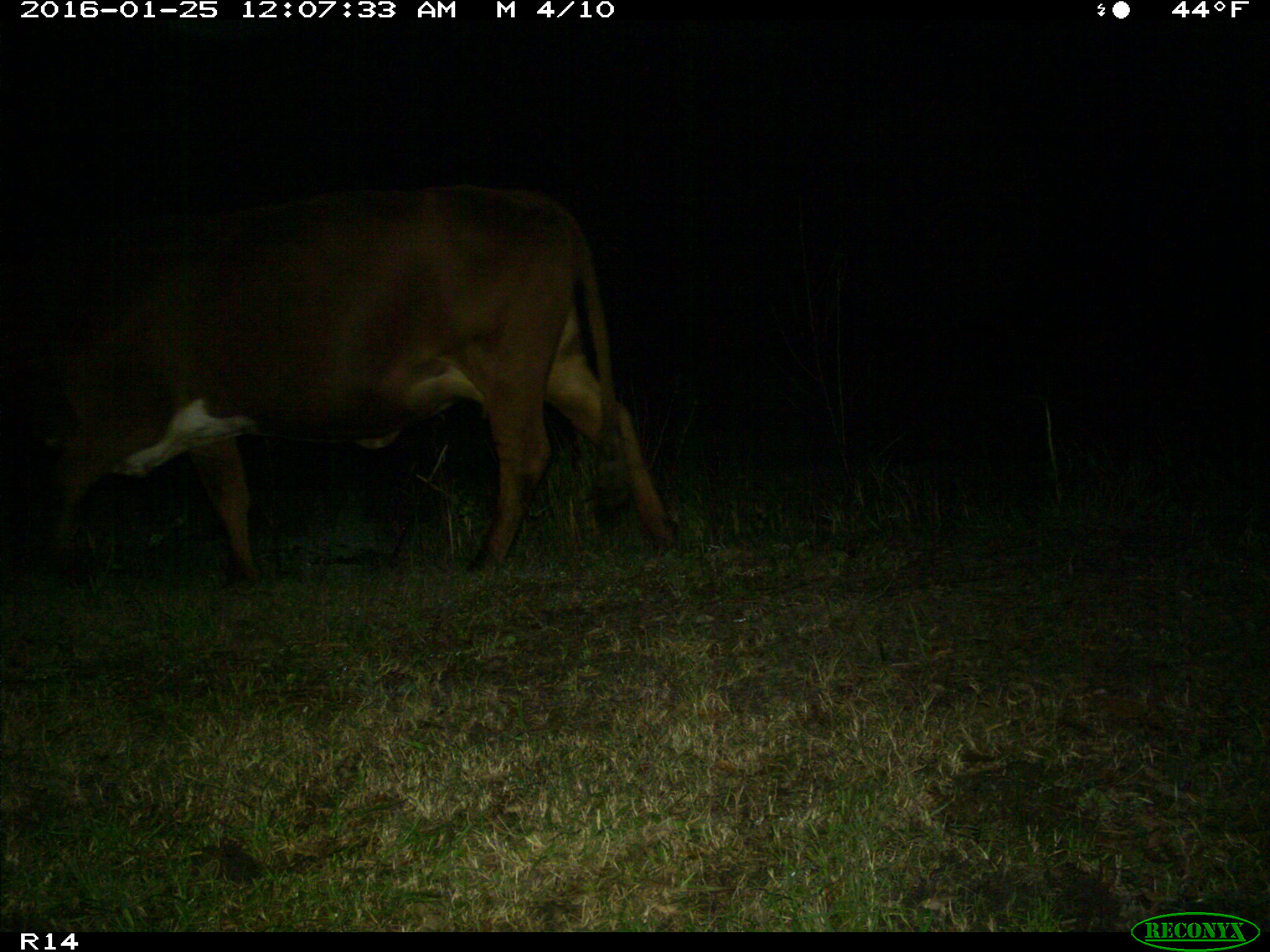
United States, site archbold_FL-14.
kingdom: Animalia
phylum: Chordata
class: Mammalia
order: Artiodactyla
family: Bovidae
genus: Bos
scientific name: Bos taurus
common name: domestic cow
Bos taurus (domestic cow).